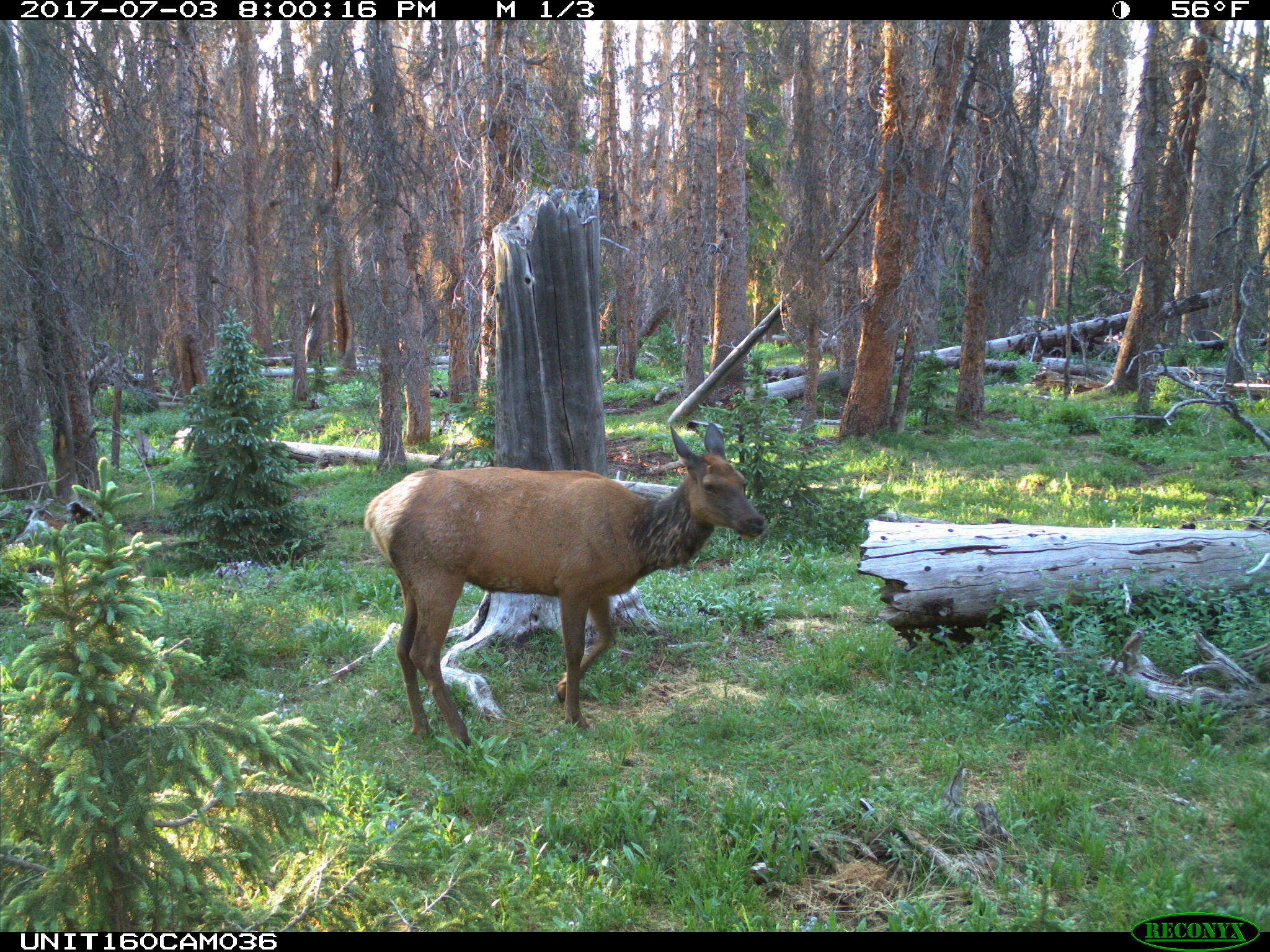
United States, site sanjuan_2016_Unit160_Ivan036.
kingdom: Animalia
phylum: Chordata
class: Mammalia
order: Artiodactyla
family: Cervidae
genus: Cervus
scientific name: Cervus elaphus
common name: red deer